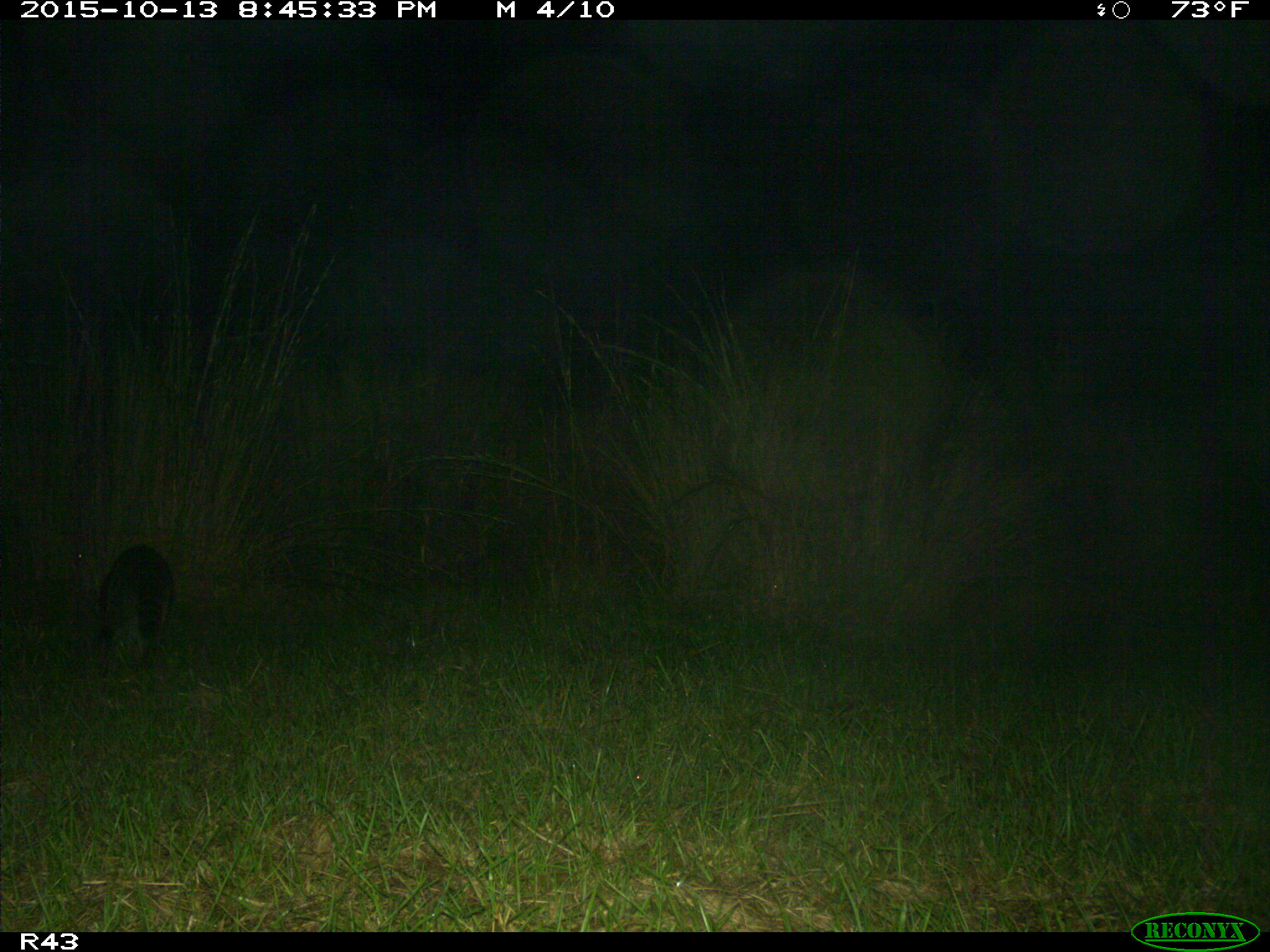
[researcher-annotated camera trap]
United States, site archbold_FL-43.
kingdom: Animalia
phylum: Chordata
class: Mammalia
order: Carnivora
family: Procyonidae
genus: Procyon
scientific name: Procyon lotor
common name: common raccoon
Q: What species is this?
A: Procyon lotor (common raccoon).